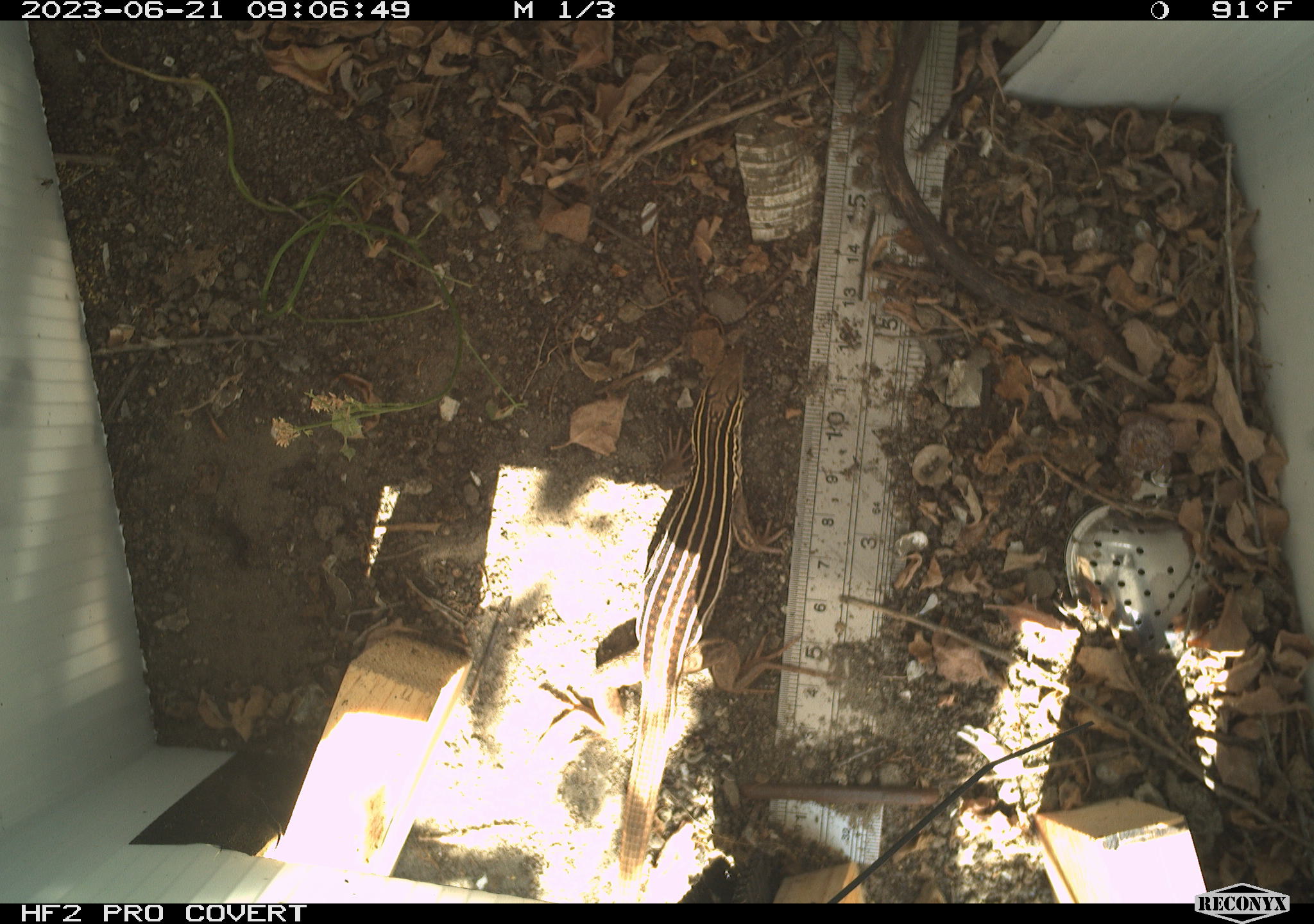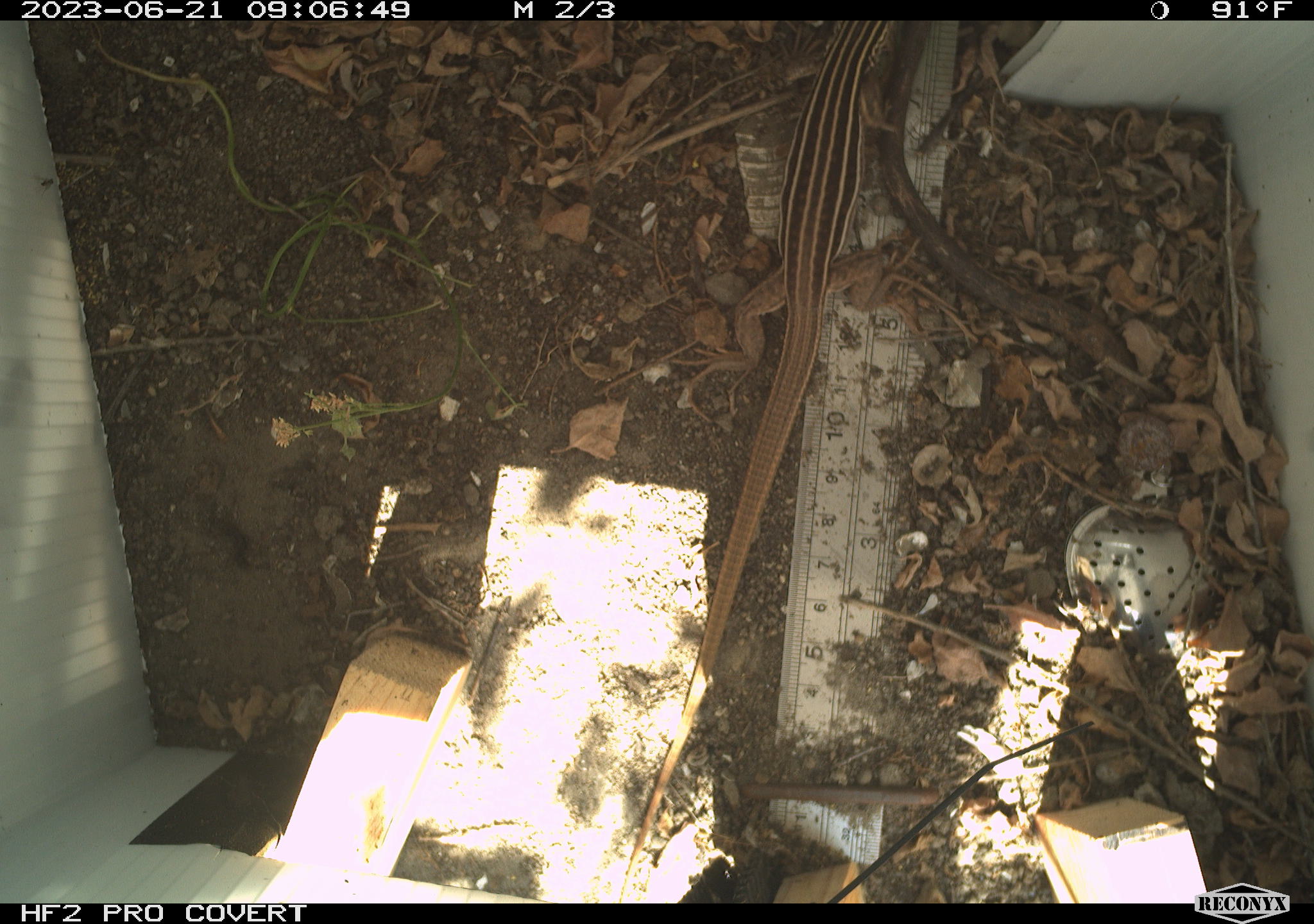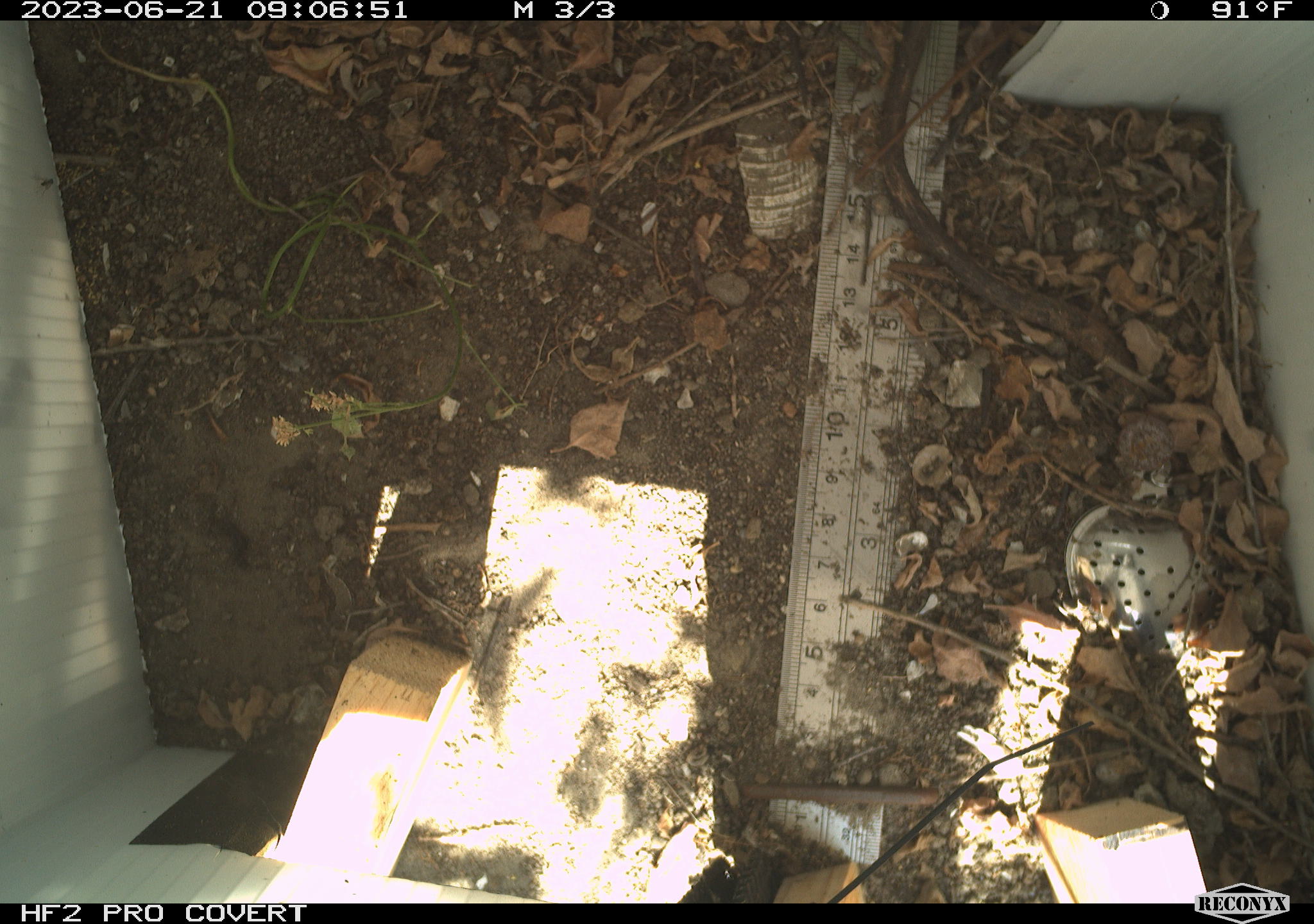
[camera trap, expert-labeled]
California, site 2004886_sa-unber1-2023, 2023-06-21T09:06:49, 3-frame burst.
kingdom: Animalia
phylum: Chordata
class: Reptilia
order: Squamata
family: Teiidae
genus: Aspidoscelis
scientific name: Aspidoscelis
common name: whiptail lizards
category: aspidoscelis species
Aspidoscelis species (whiptail lizards) (Aspidoscelis).